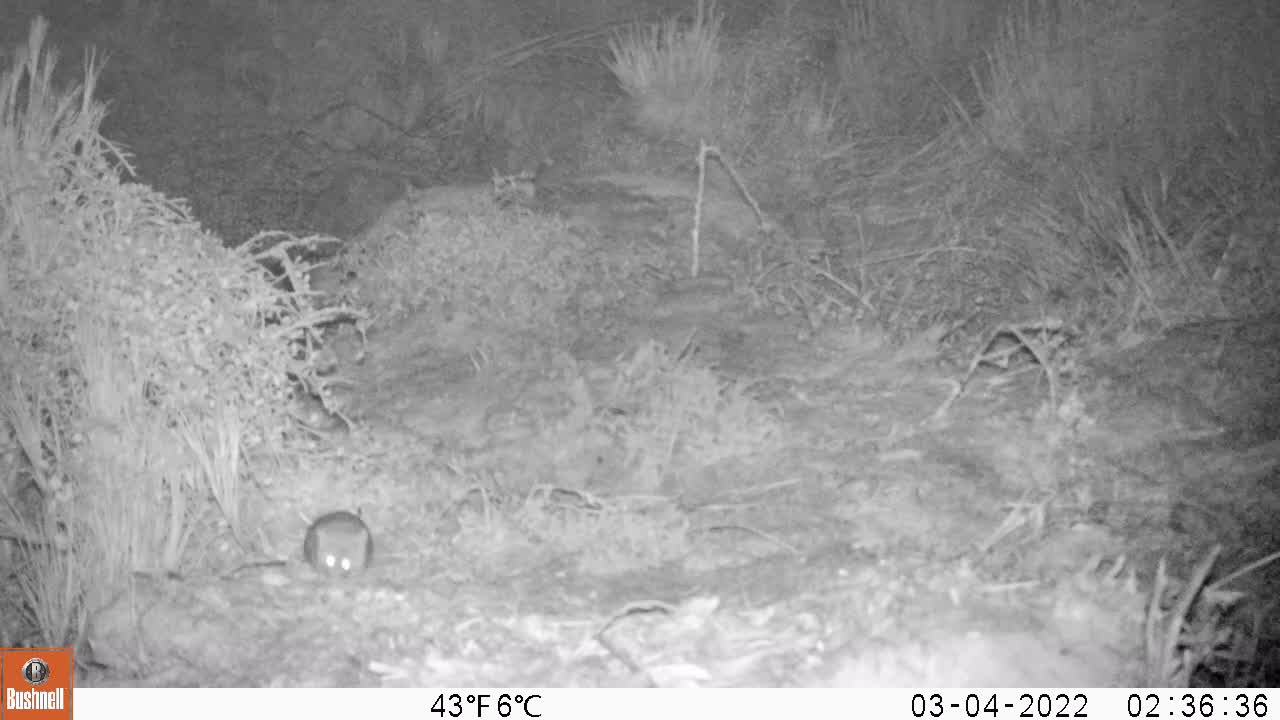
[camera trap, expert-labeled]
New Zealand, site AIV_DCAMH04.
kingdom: Animalia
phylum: Chordata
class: Mammalia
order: Rodentia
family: Muridae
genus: Mus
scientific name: Mus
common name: mouse